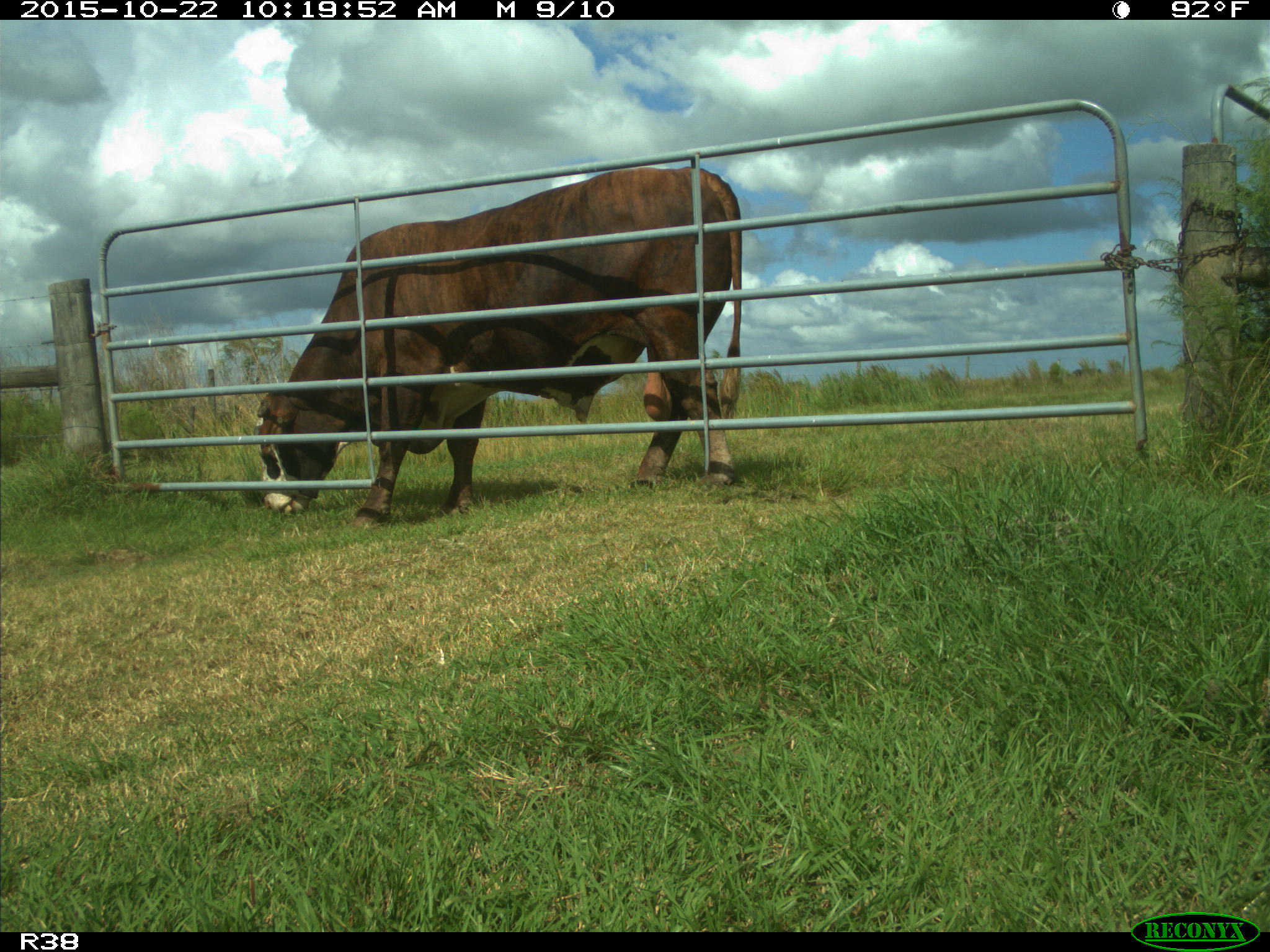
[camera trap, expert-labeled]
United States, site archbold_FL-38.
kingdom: Animalia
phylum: Chordata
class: Mammalia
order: Artiodactyla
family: Bovidae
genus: Bos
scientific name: Bos taurus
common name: domestic cow